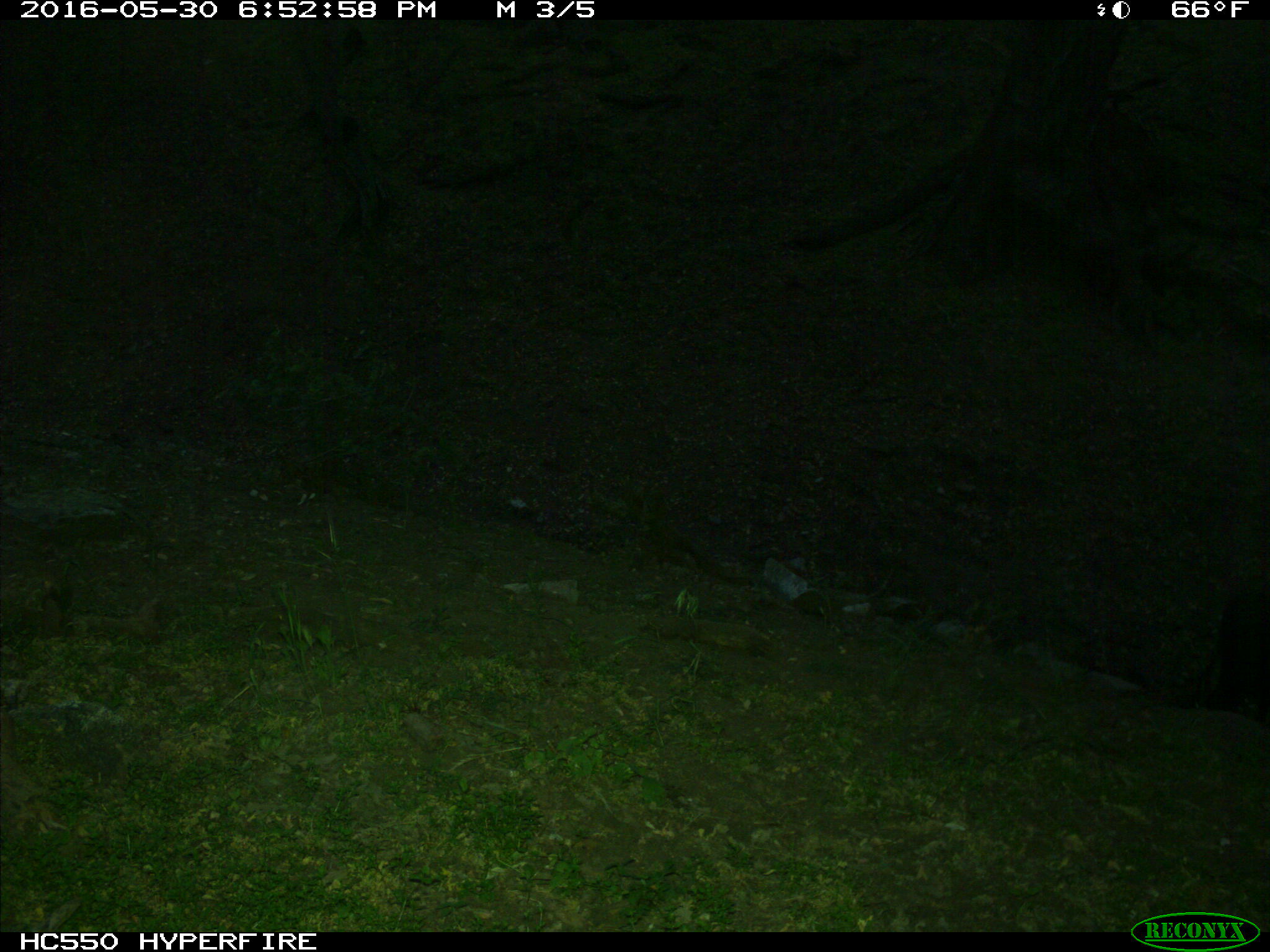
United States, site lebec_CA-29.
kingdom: Animalia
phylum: Chordata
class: Mammalia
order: Artiodactyla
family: Bovidae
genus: Bos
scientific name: Bos taurus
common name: domestic cow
Bos taurus (domestic cow).